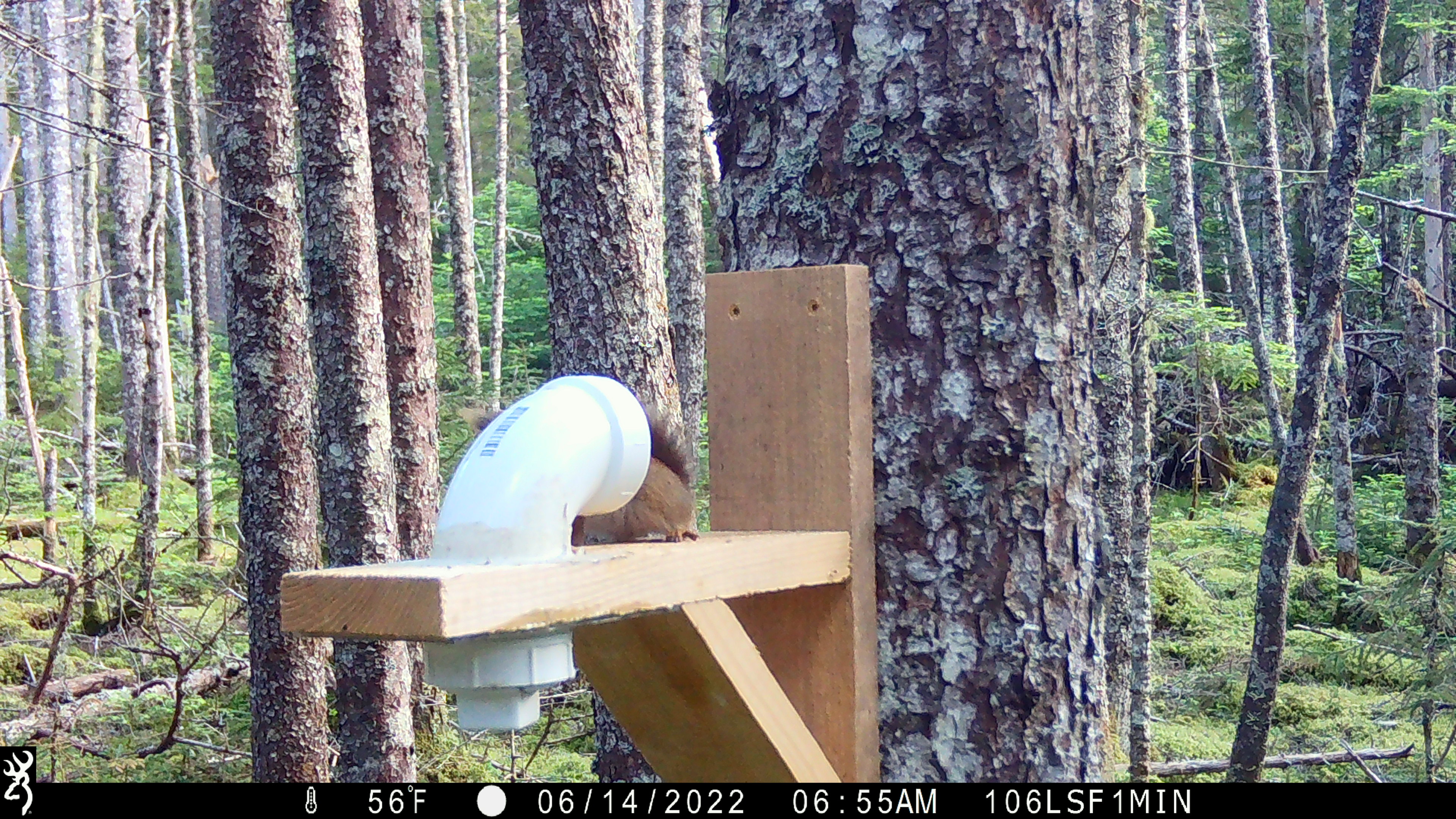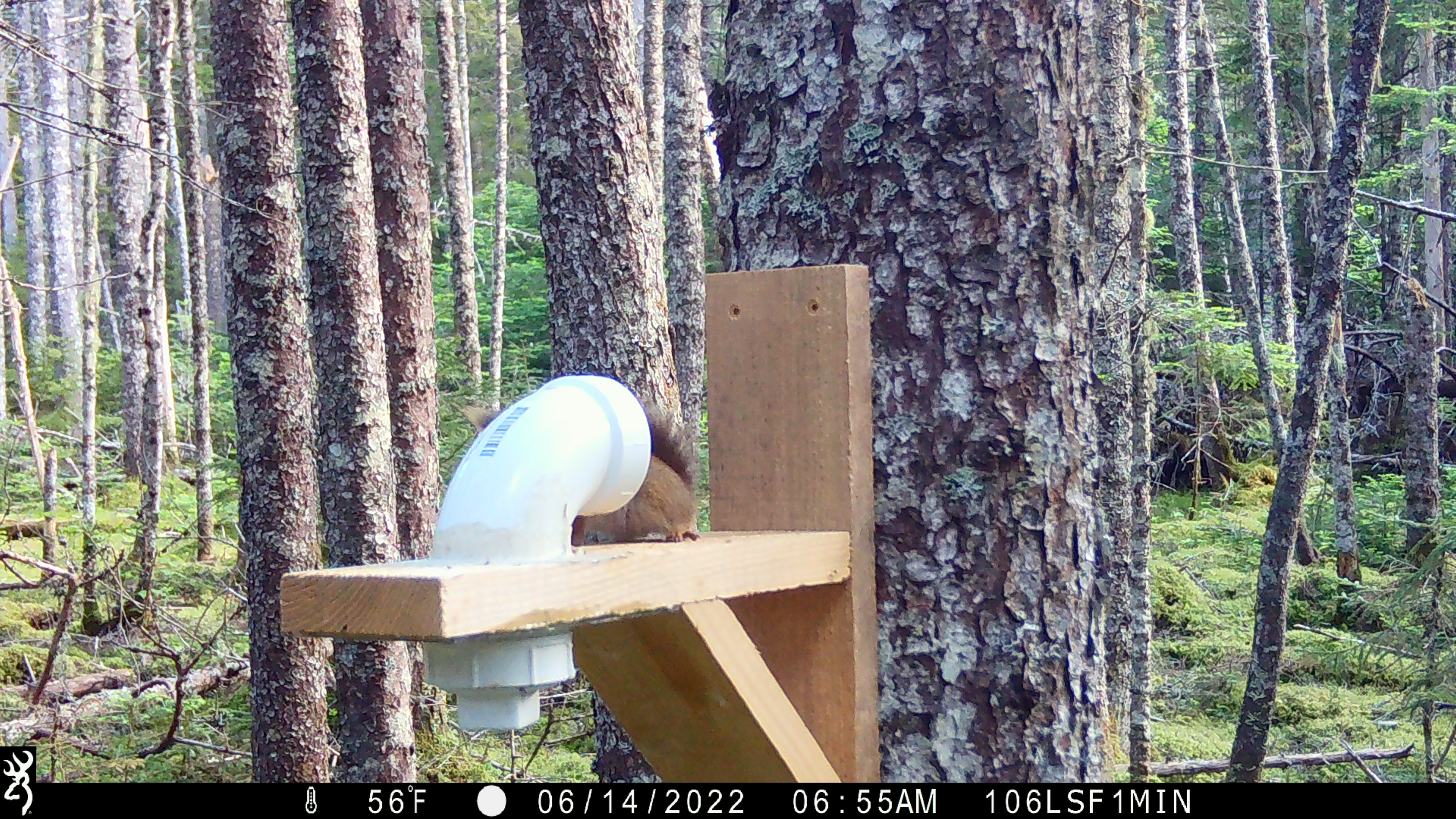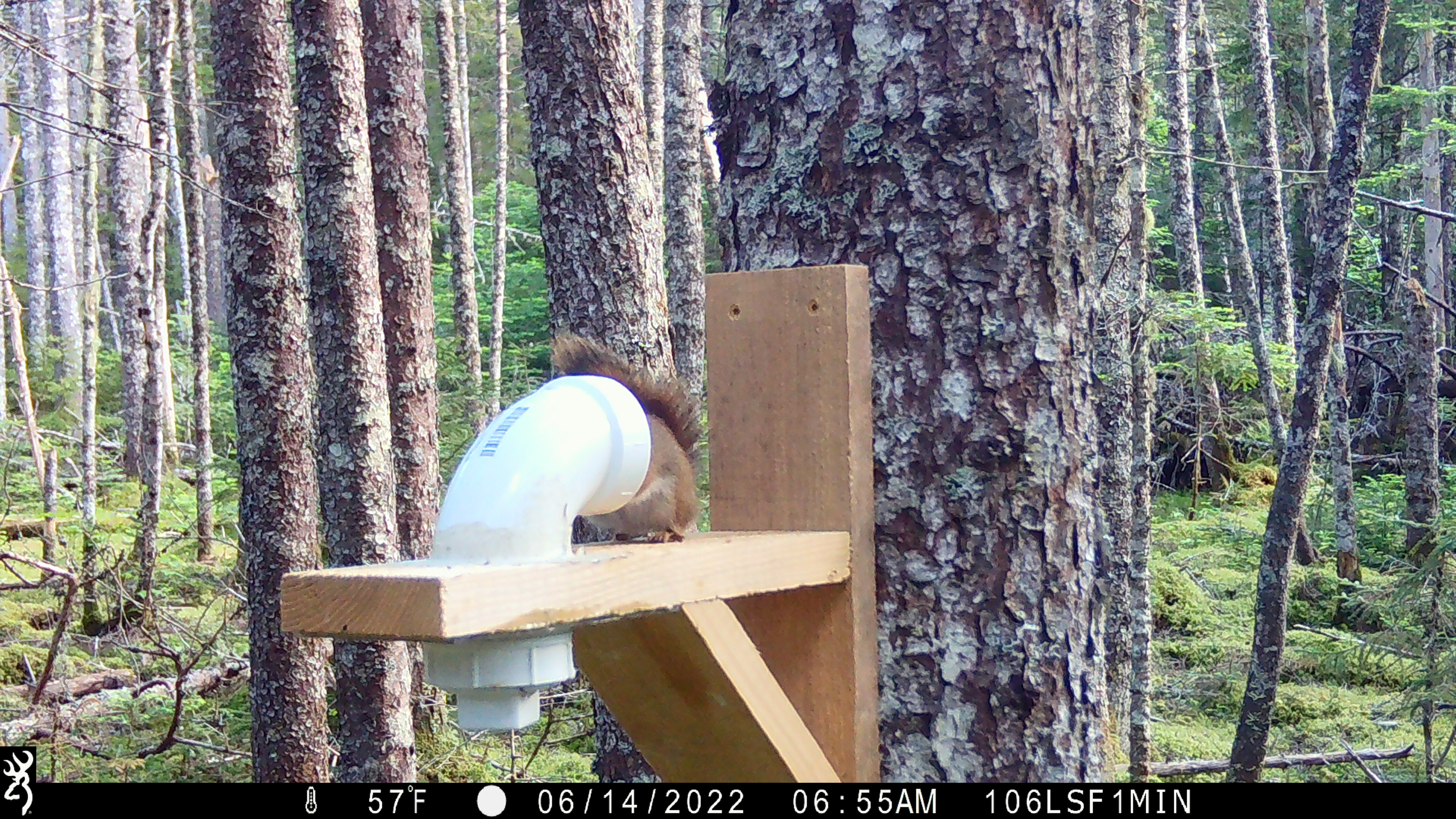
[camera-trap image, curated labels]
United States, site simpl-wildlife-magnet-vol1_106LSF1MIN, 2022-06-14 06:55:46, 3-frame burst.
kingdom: Animalia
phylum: Chordata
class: Mammalia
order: Rodentia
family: Sciuridae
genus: Tamiasciurus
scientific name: Tamiasciurus hudsonicus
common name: red squirrel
Red squirrel (Tamiasciurus hudsonicus).